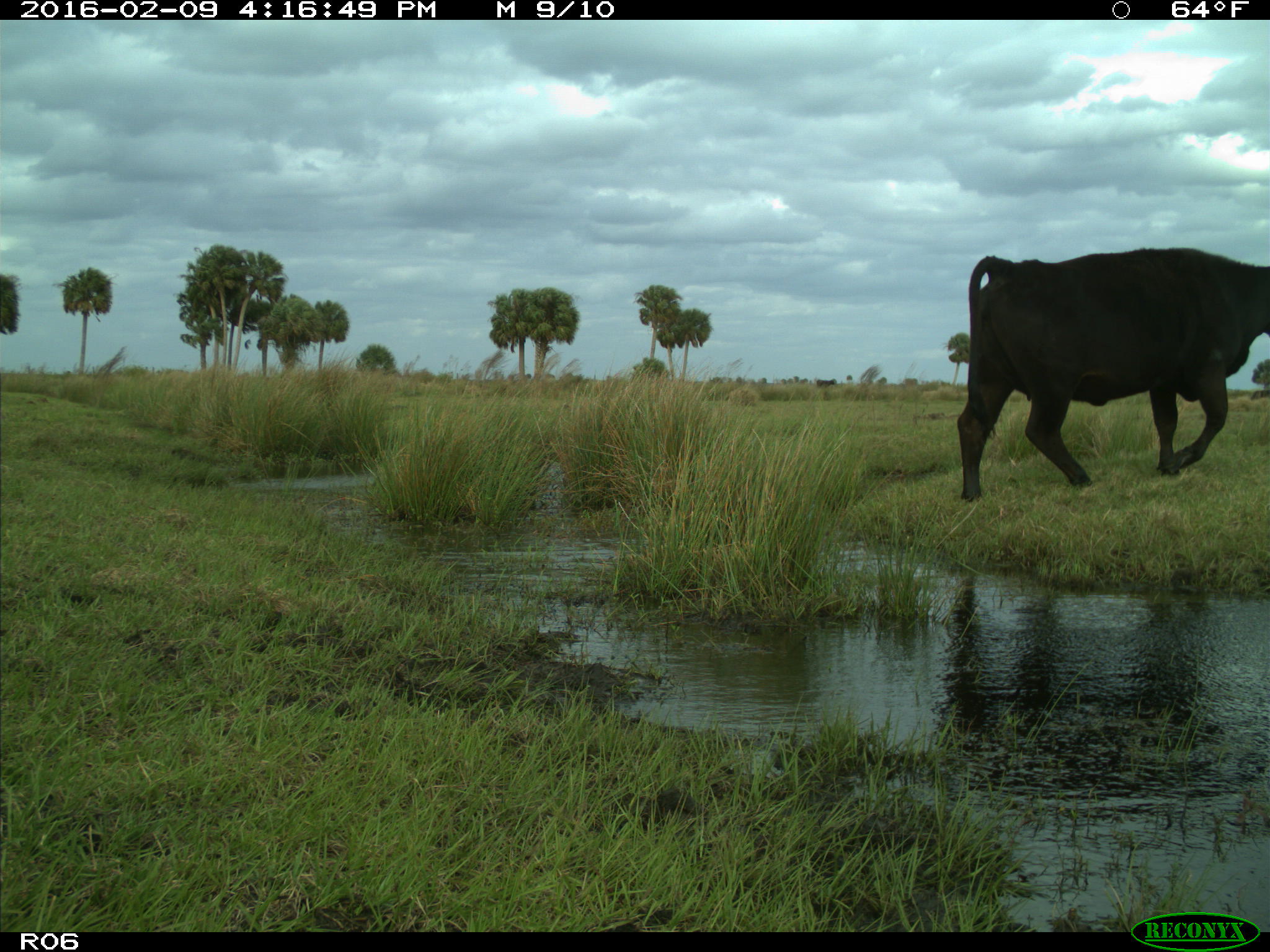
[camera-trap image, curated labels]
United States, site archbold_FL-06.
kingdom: Animalia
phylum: Chordata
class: Mammalia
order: Artiodactyla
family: Bovidae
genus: Bos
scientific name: Bos taurus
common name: domestic cow